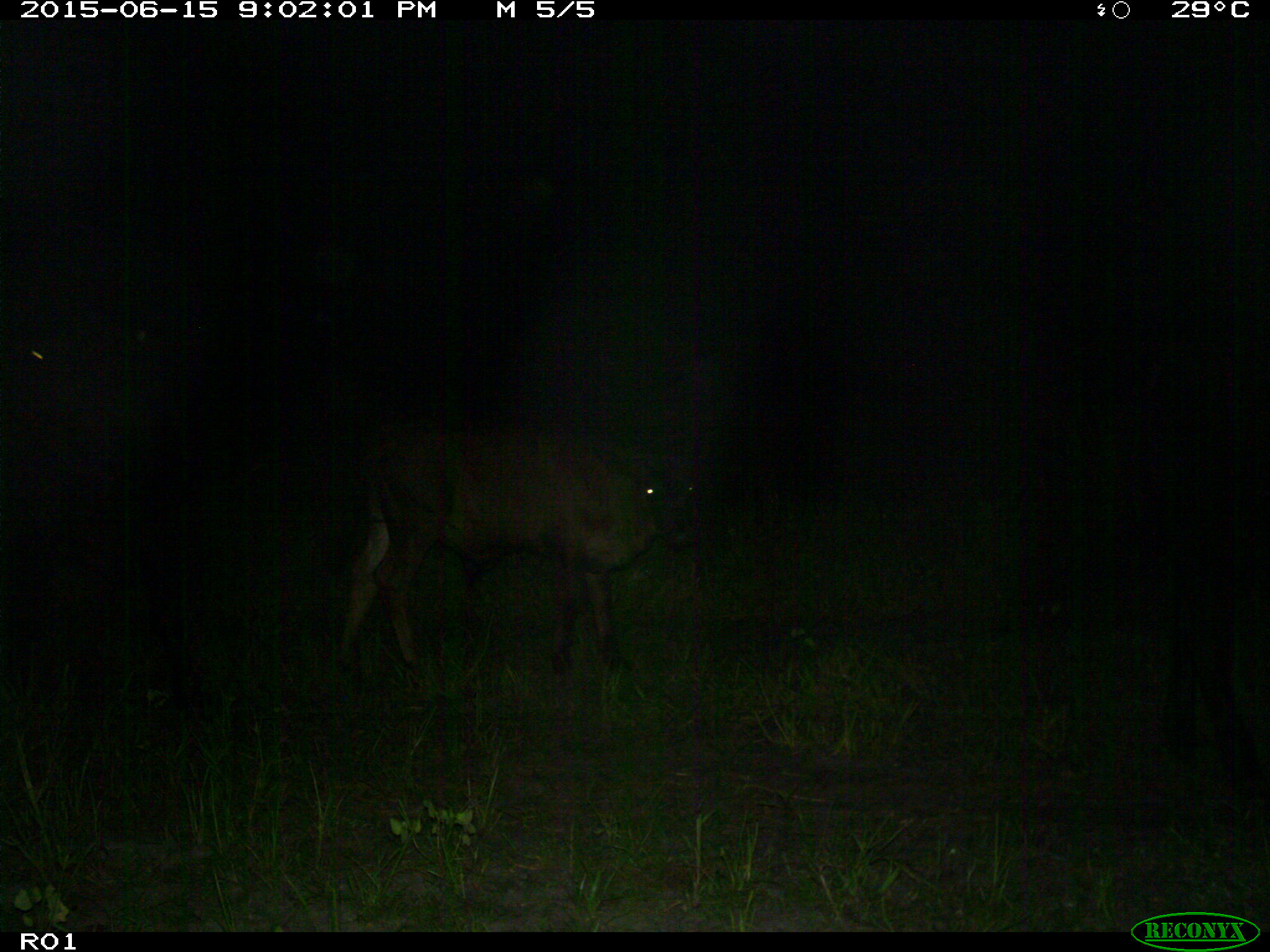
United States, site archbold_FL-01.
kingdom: Animalia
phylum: Chordata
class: Mammalia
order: Artiodactyla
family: Bovidae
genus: Bos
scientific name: Bos taurus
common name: domestic cow